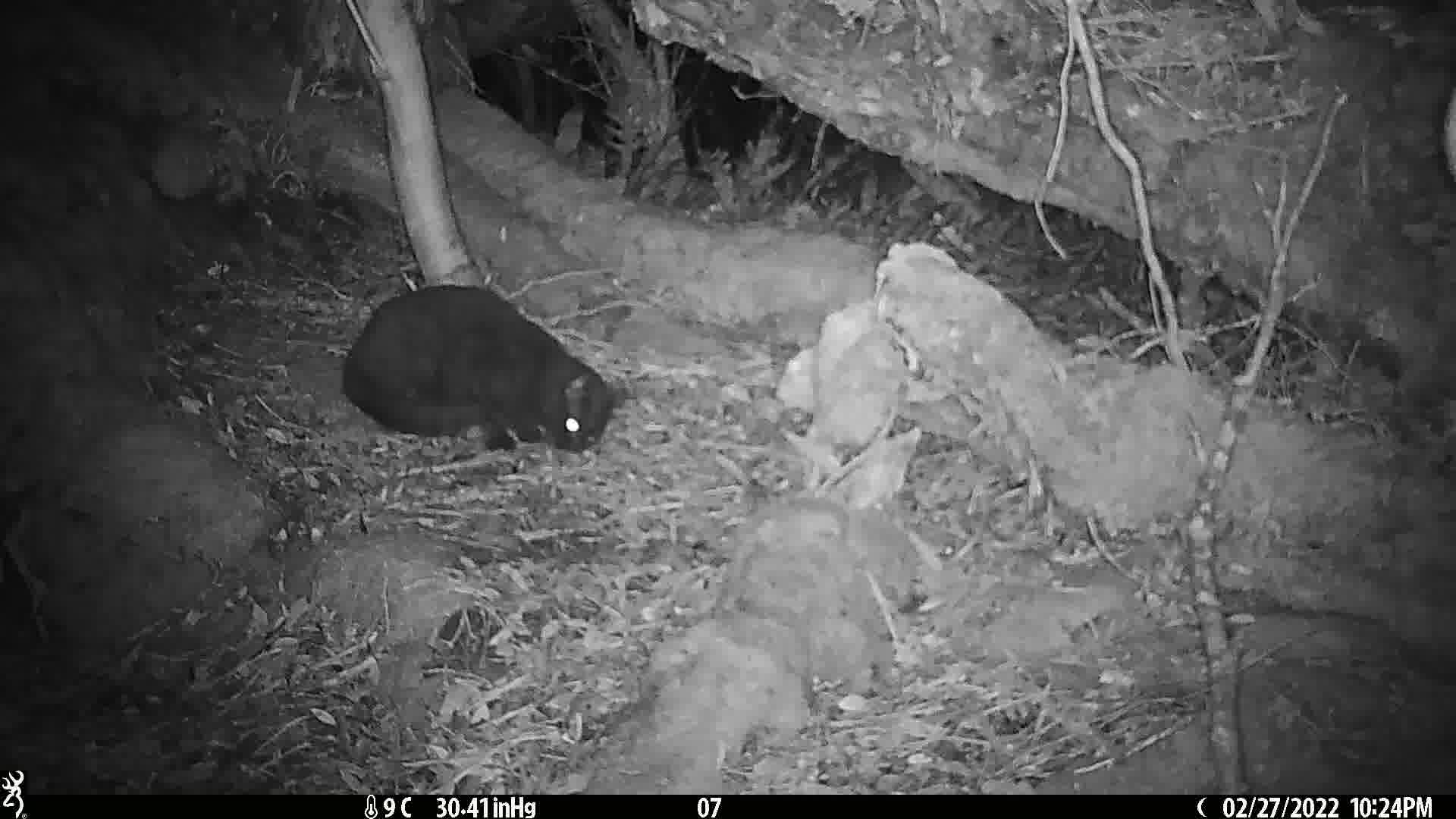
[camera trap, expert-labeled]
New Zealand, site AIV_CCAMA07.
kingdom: Animalia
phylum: Chordata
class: Mammalia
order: Carnivora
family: Felidae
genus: Felis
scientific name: Felis catus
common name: domestic cat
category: cat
Cat (domestic cat) (Felis catus).